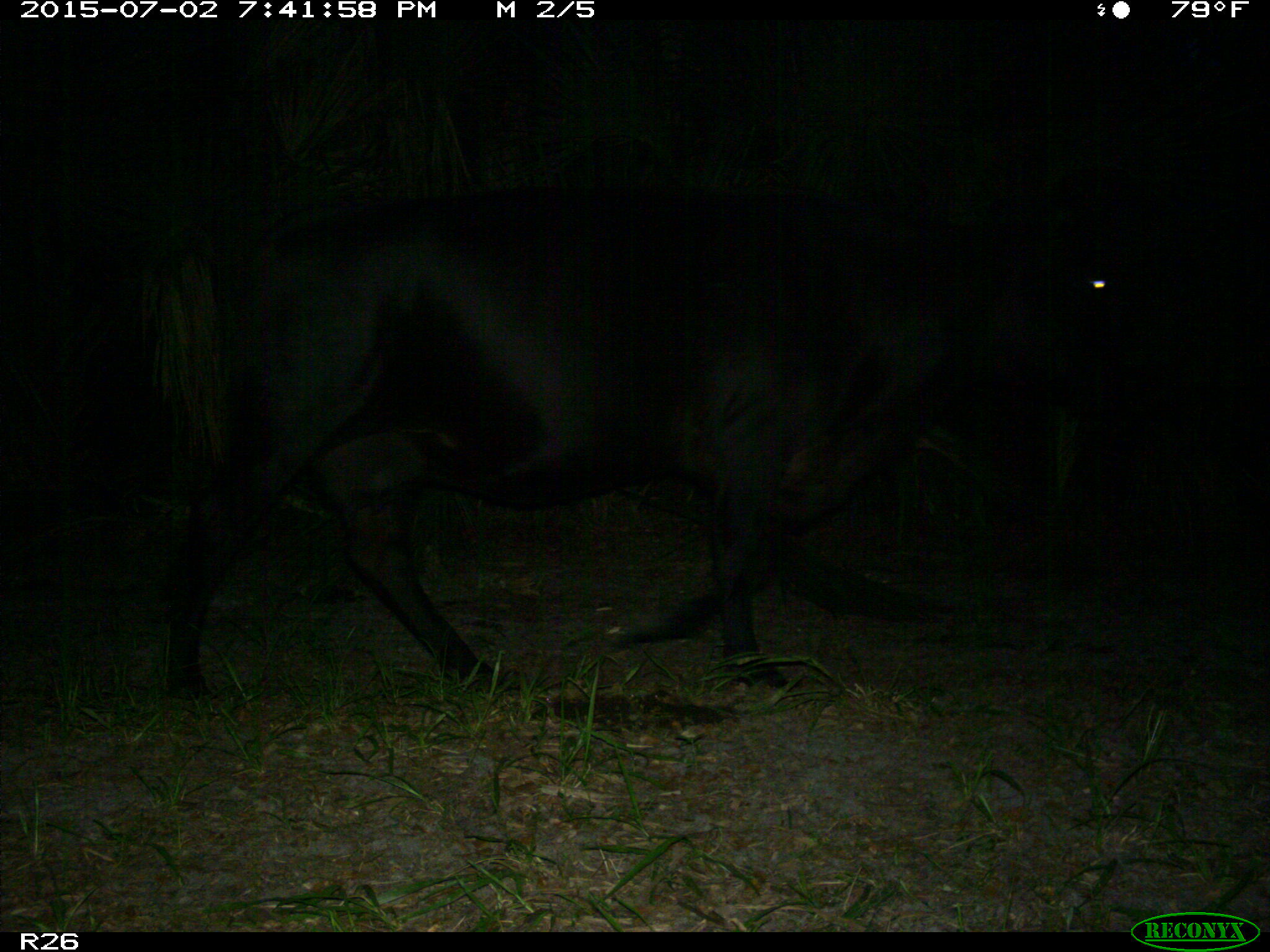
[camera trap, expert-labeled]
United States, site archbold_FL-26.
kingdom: Animalia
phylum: Chordata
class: Mammalia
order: Artiodactyla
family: Bovidae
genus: Bos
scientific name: Bos taurus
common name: domestic cow